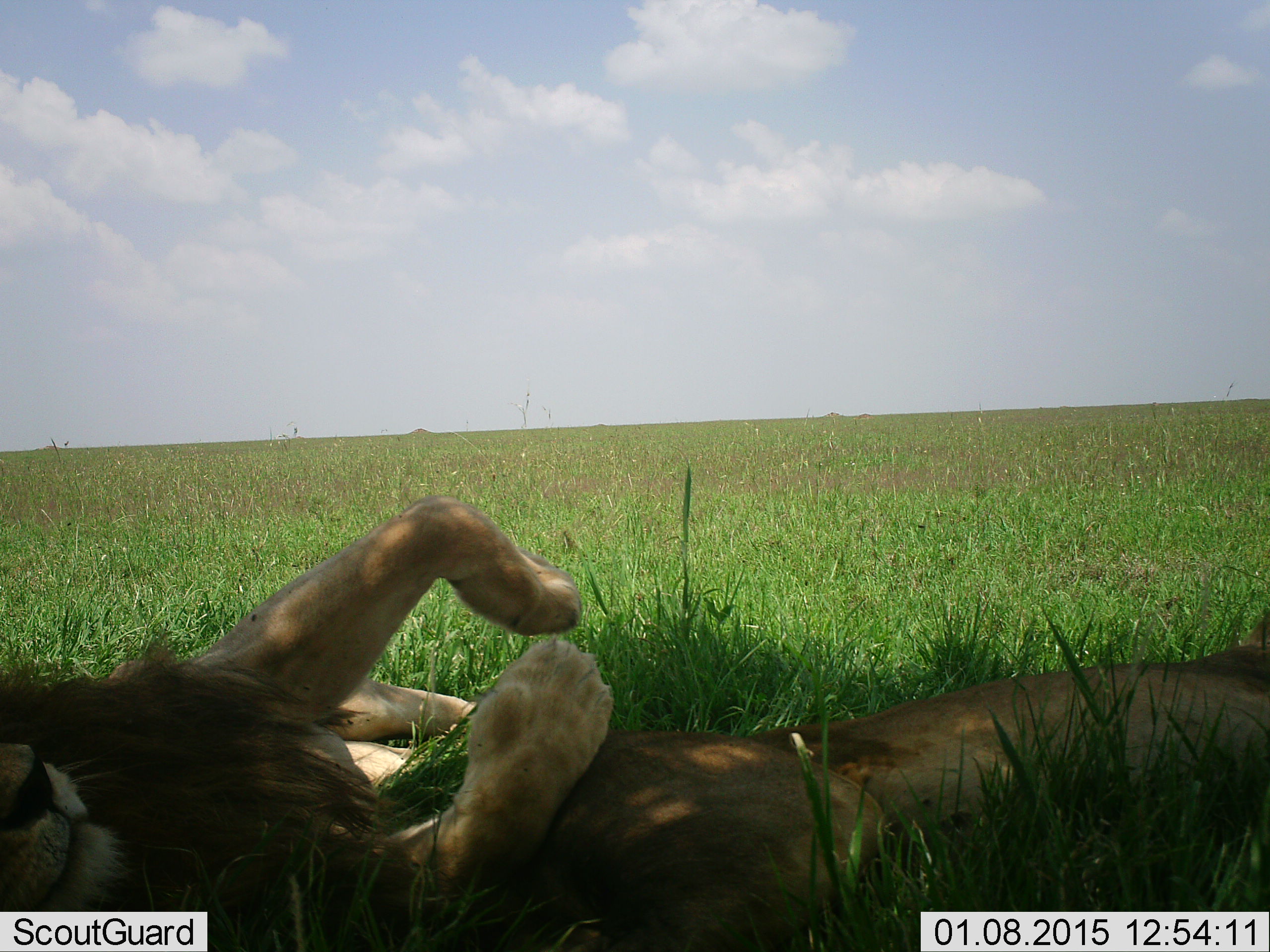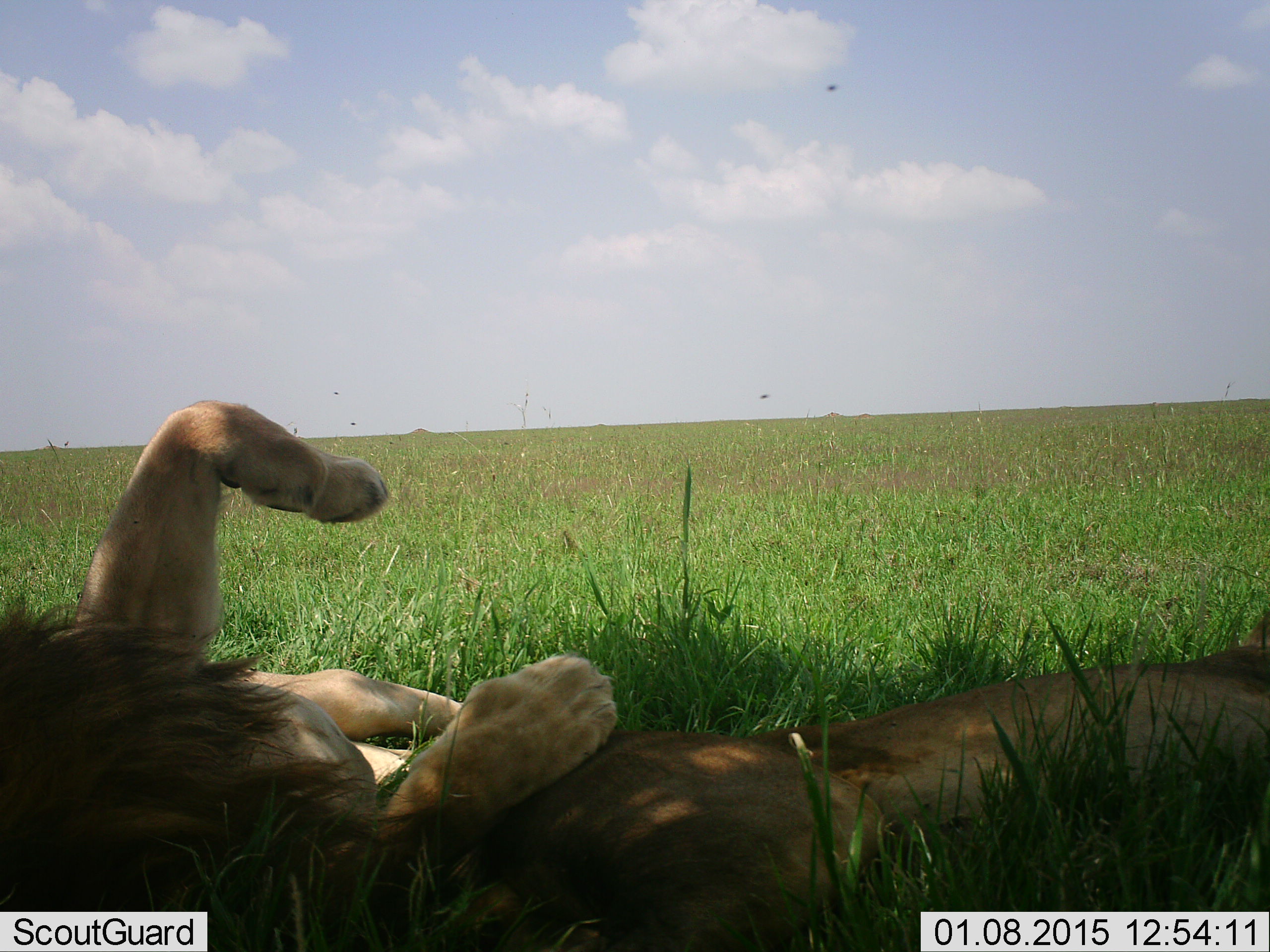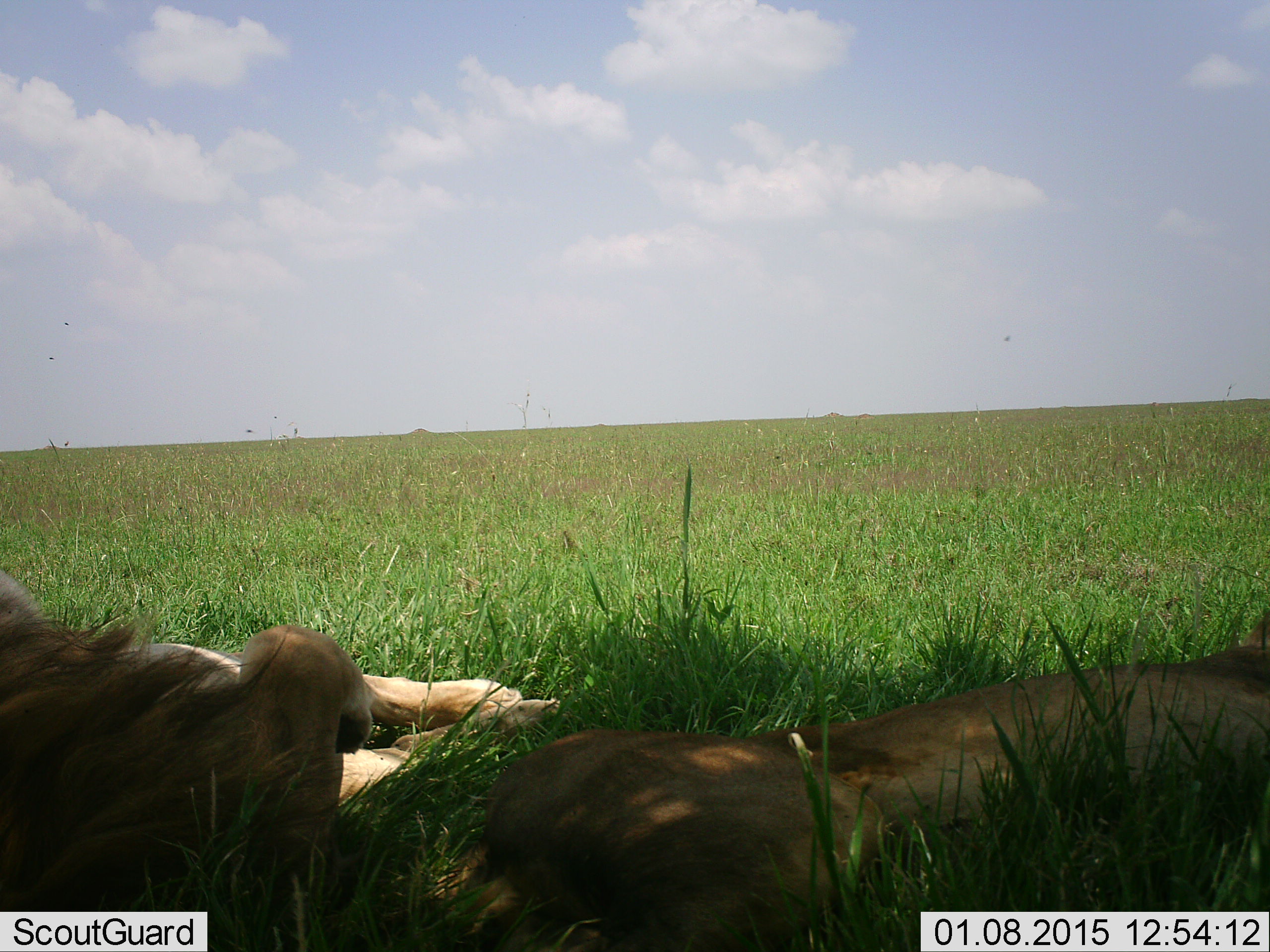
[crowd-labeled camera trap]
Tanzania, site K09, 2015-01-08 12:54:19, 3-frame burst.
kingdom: Animalia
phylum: Chordata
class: Mammalia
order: Carnivora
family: Felidae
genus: Panthera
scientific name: Panthera leo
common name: lion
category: lionfemale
Lionfemale (lion) (Panthera leo), count 1. Behavior (volunteer vote fractions): standing 0%, resting 100%, moving 0%, interacting 0%. Young present (vote fraction): 0%. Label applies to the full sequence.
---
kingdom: Animalia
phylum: Chordata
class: Mammalia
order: Carnivora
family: Felidae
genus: Panthera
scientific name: Panthera leo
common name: lion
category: lionmale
Lionmale (lion) (Panthera leo), count 1. Behavior (volunteer vote fractions): standing 0%, resting 100%, moving 9%, interacting 9%. Young present (vote fraction): 0%. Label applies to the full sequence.